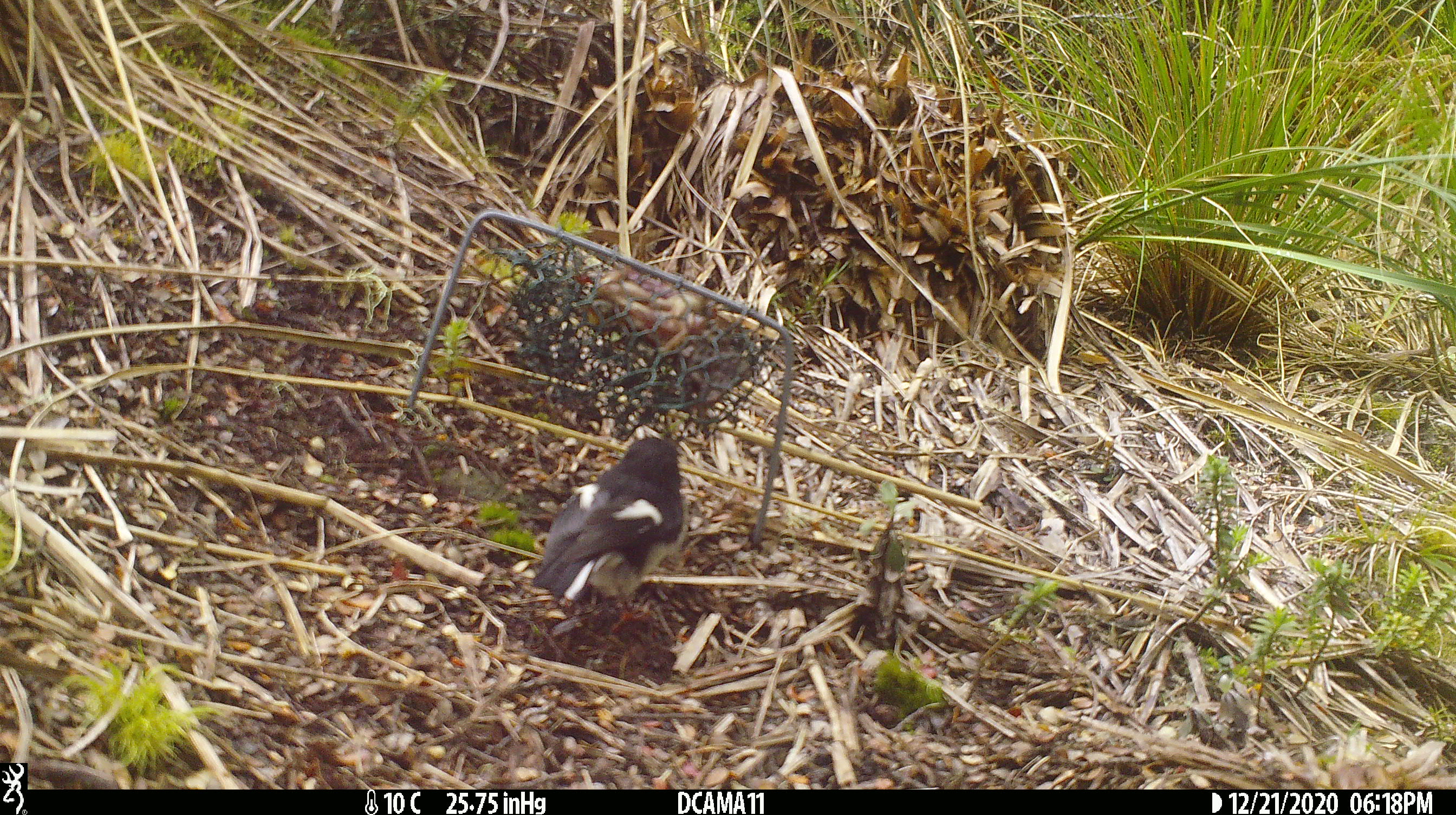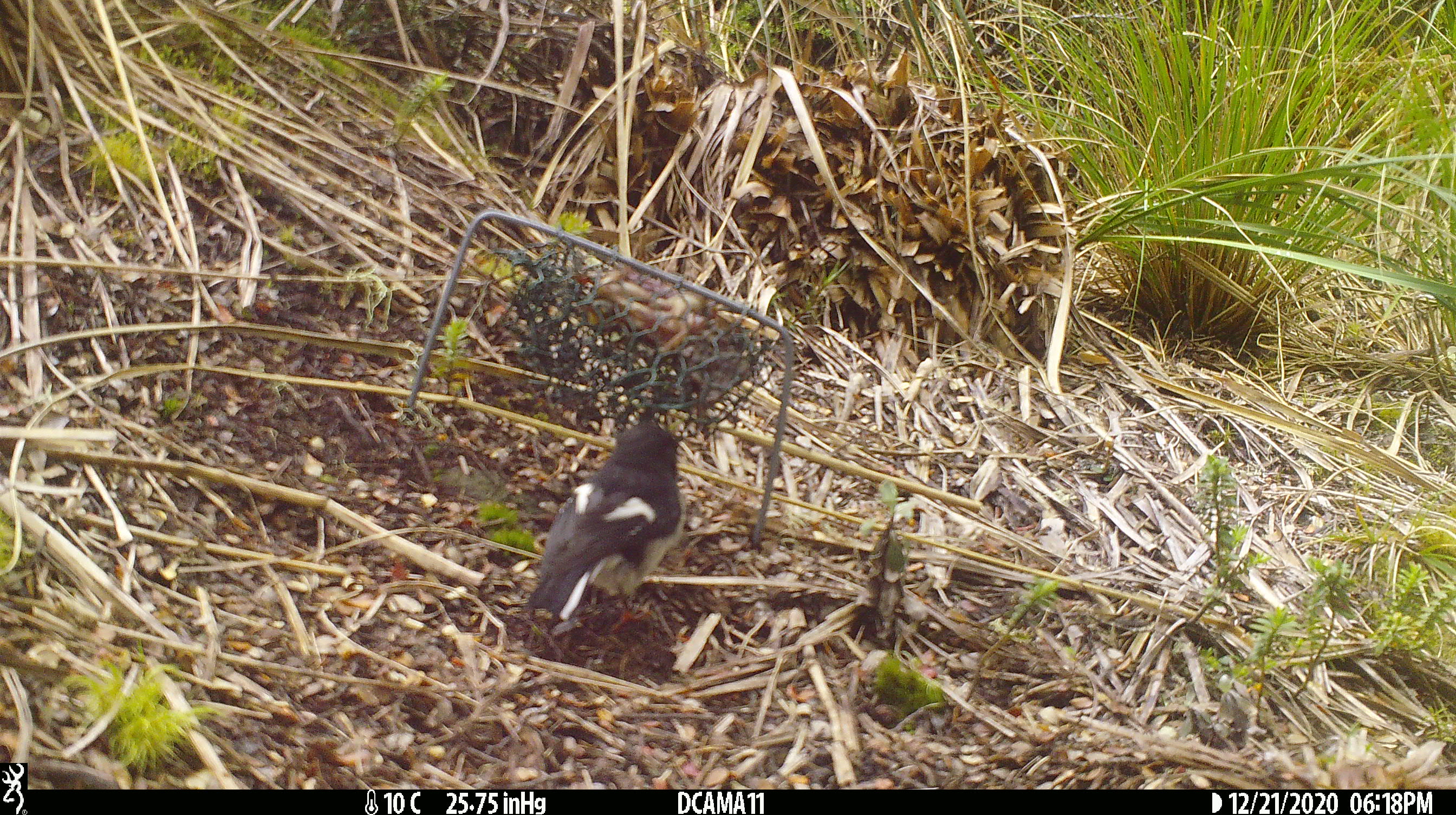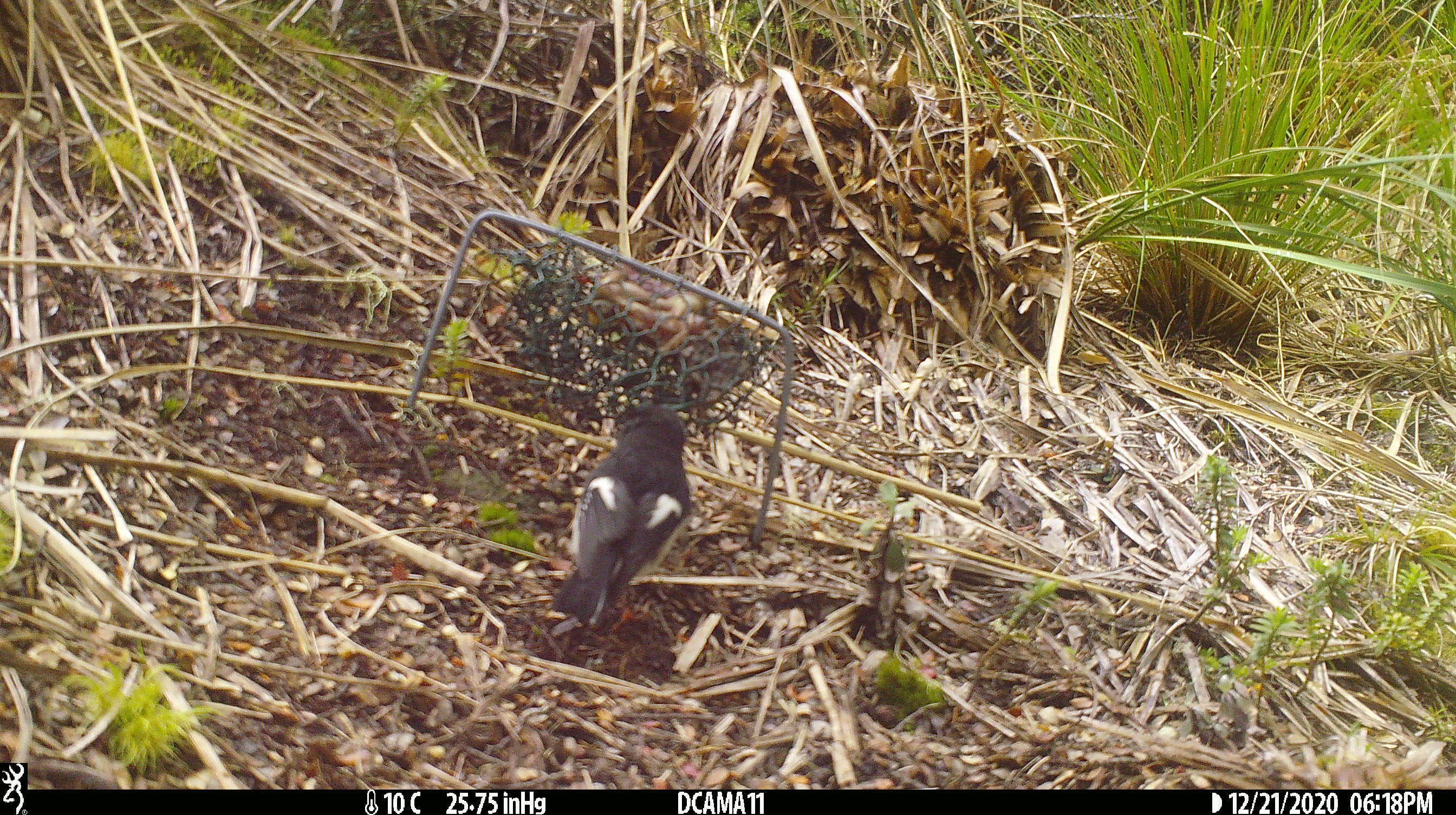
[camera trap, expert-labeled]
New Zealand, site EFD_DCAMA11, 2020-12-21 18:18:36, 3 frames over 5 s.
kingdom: Animalia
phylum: Chordata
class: Aves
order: Passeriformes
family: Petroicidae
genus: Petroica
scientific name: Petroica macrocephala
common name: tomtit